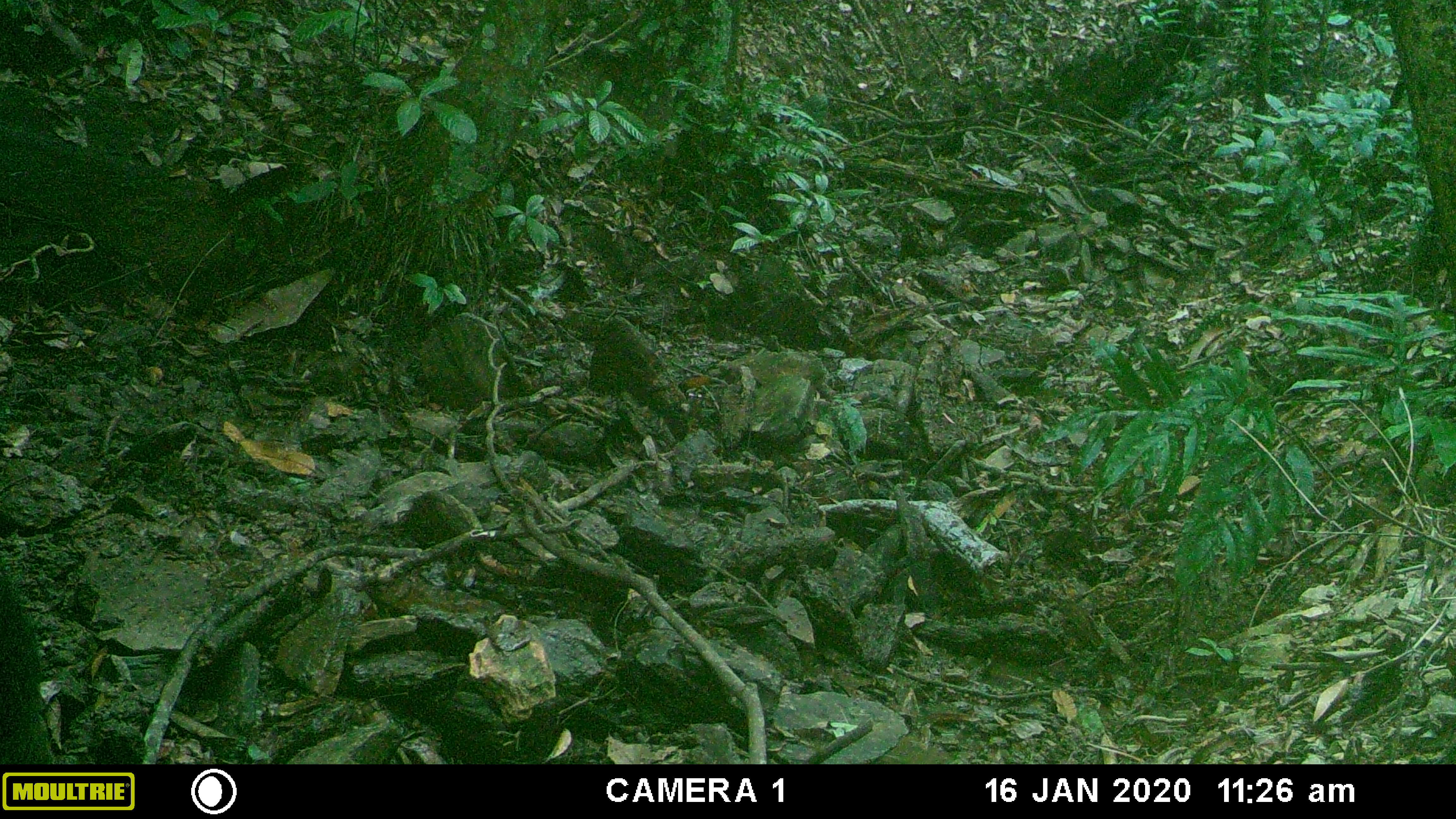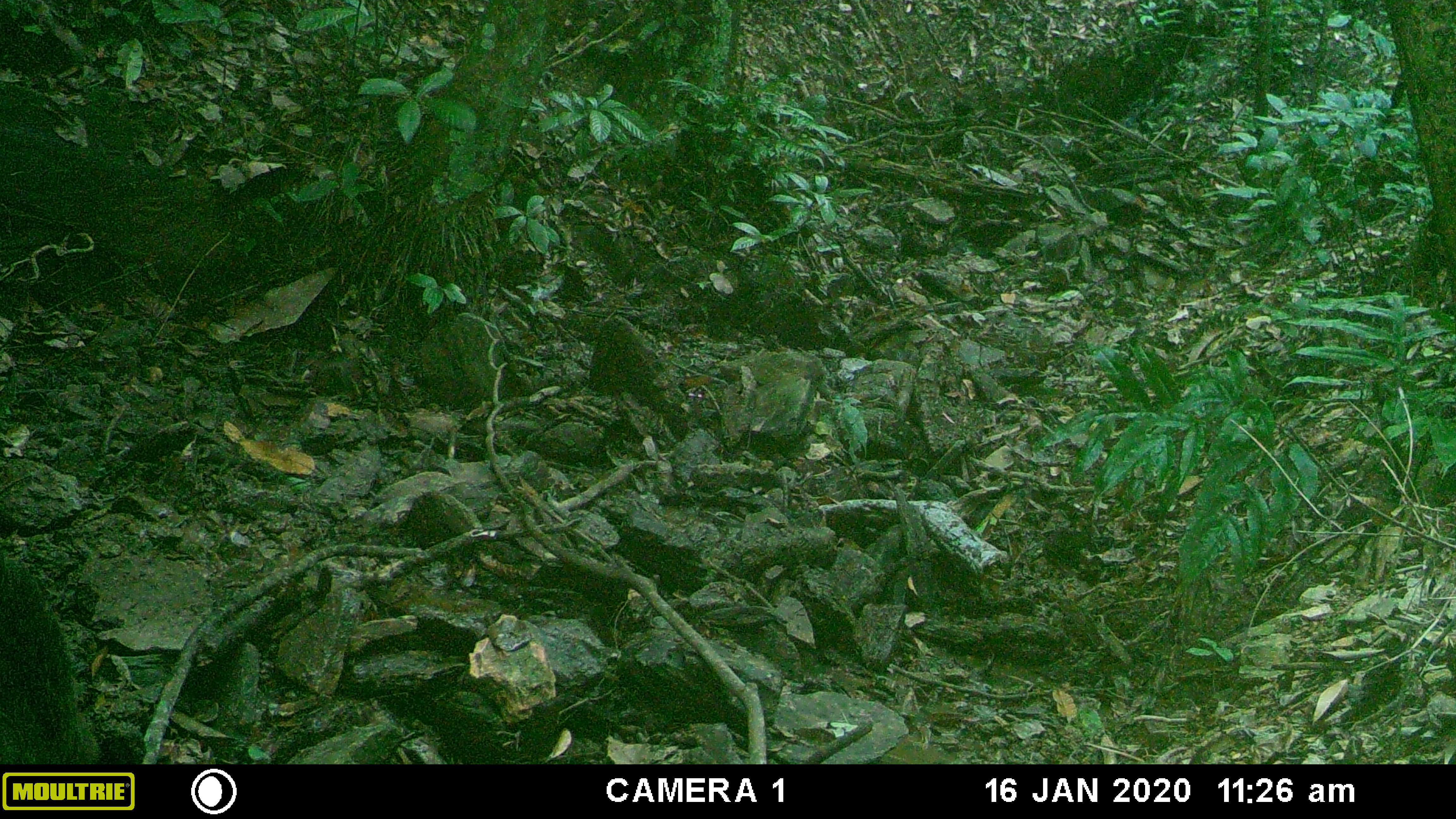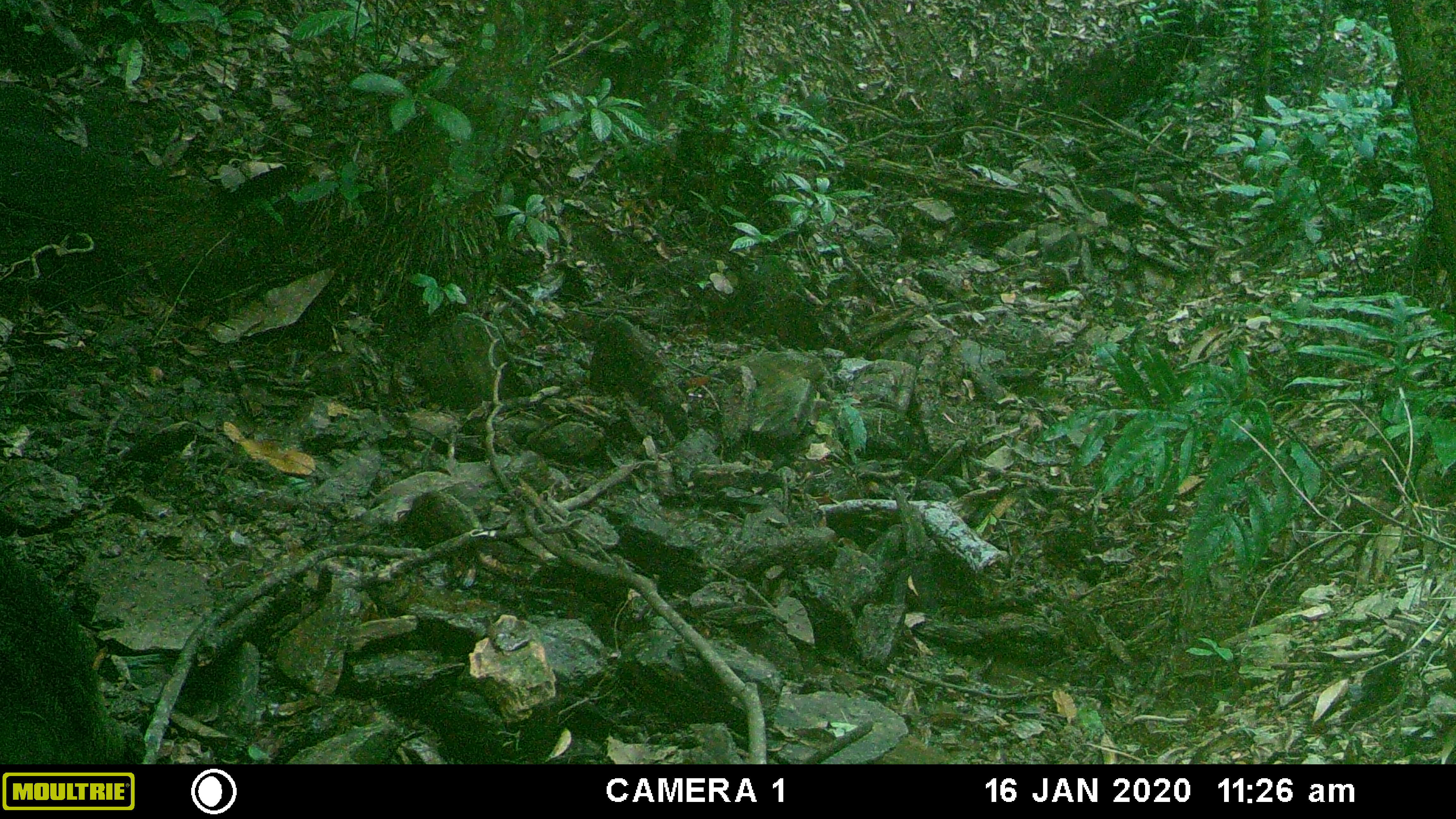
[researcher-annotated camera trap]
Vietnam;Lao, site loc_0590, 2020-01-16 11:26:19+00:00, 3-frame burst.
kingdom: Animalia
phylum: Chordata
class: Mammalia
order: Artiodactyla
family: Suidae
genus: Sus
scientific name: Sus scrofa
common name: eurasian wild pig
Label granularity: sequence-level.